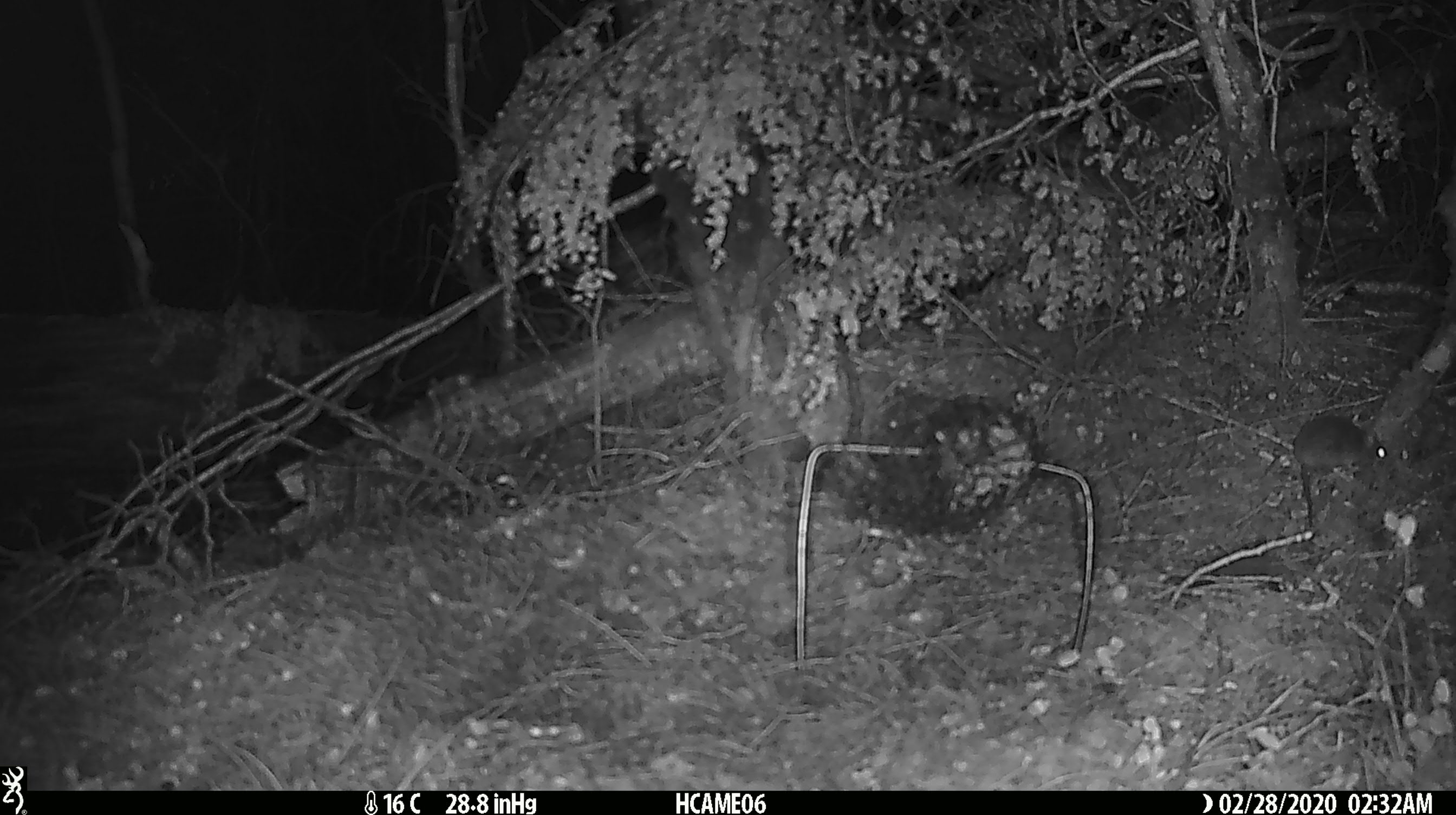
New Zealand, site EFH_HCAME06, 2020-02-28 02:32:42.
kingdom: Animalia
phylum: Chordata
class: Mammalia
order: Rodentia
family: Muridae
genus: Mus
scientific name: Mus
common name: mouse